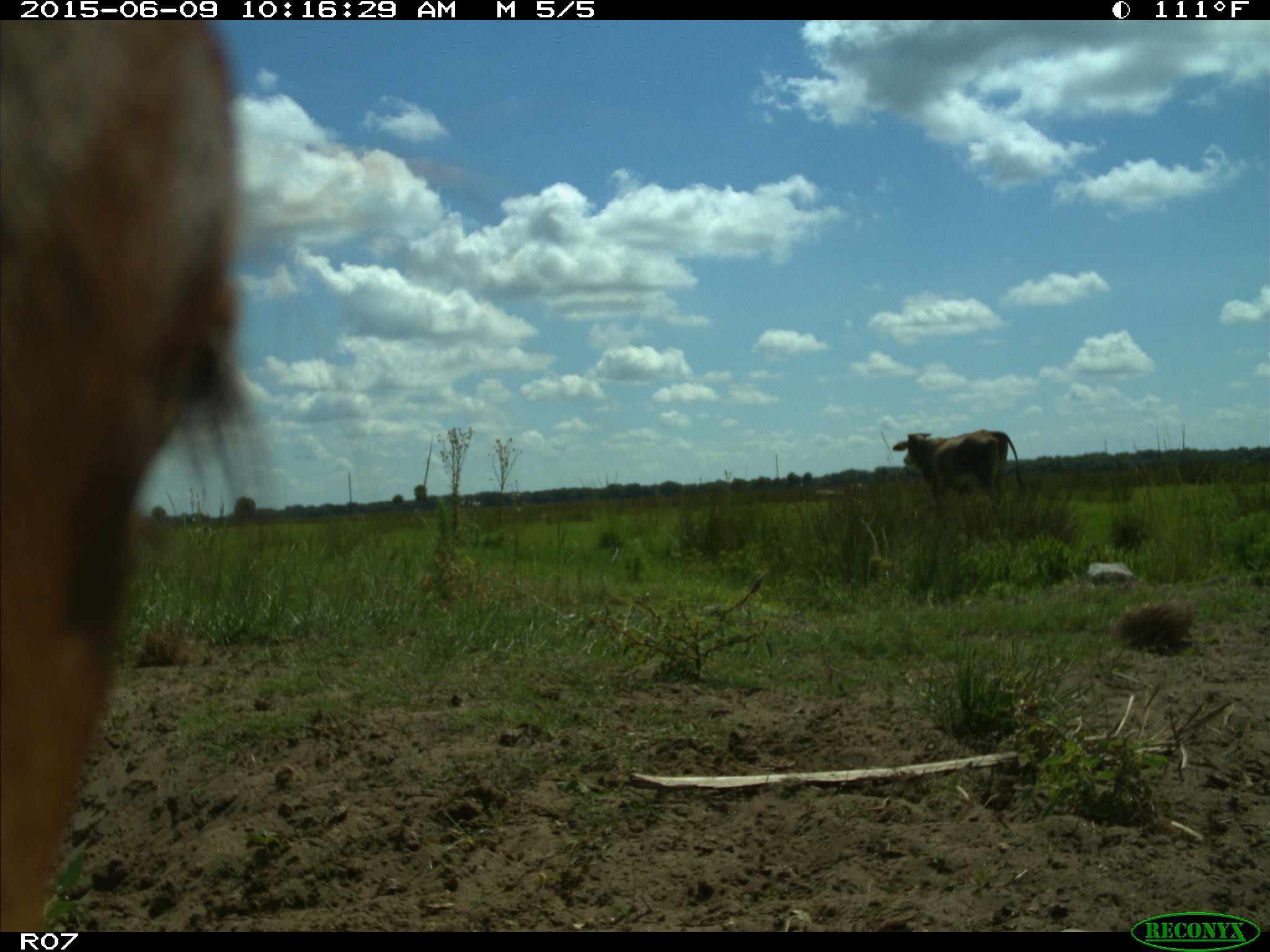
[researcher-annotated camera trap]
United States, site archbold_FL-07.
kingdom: Animalia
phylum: Chordata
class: Mammalia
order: Artiodactyla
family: Bovidae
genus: Bos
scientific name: Bos taurus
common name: domestic cow